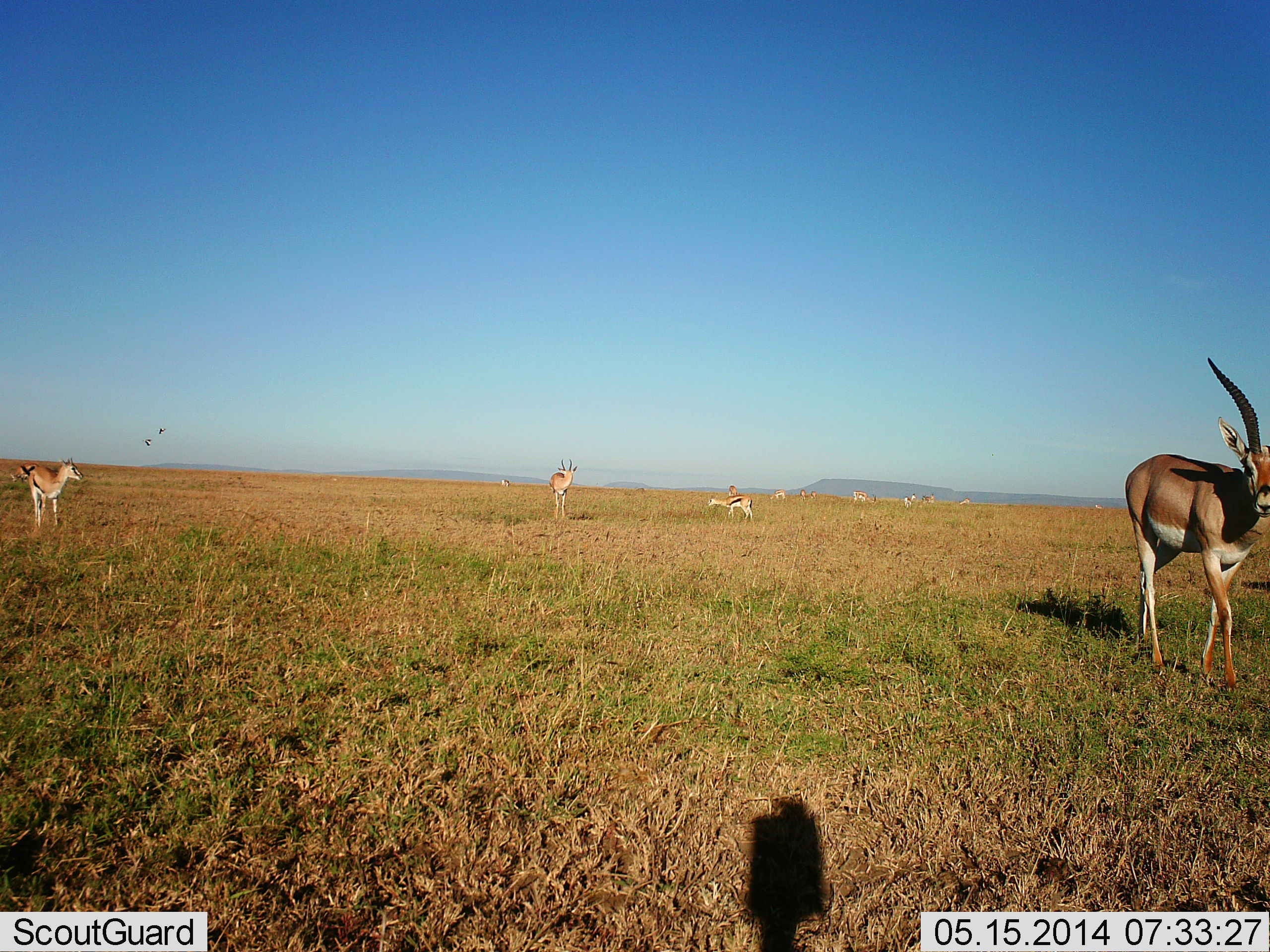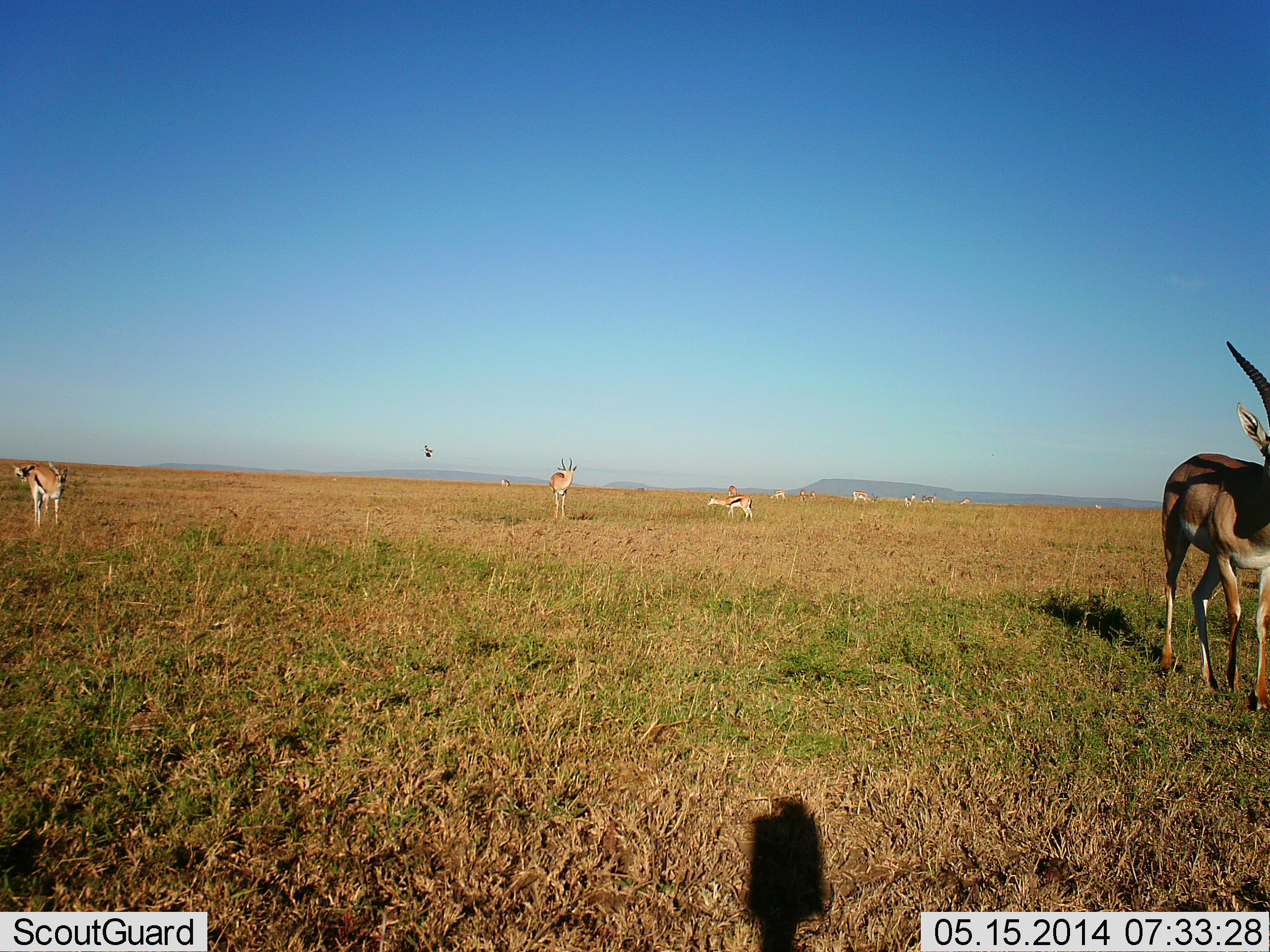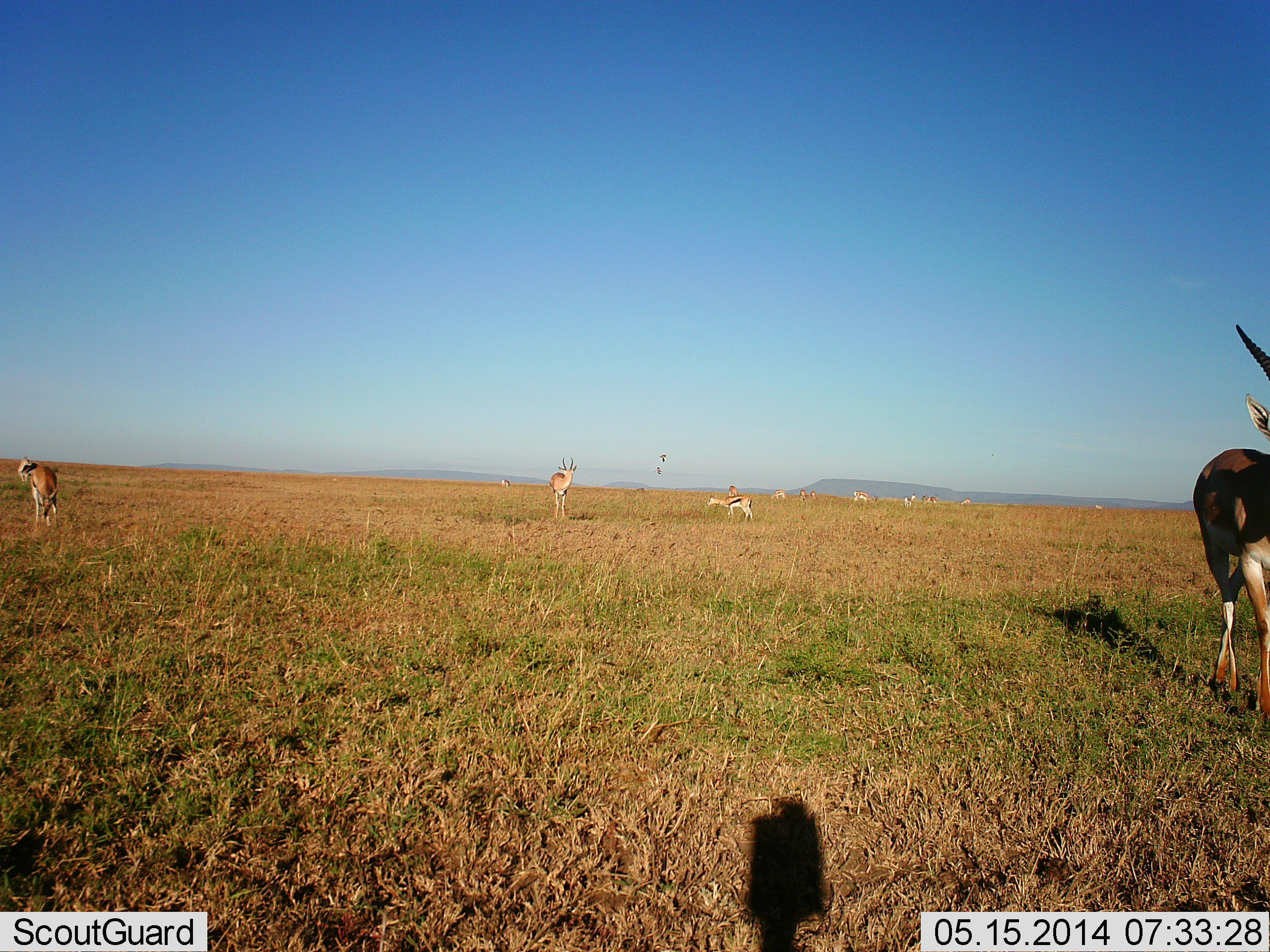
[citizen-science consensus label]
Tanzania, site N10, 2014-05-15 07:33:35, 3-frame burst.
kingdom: Animalia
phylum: Chordata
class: Mammalia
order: Artiodactyla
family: Bovidae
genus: Nanger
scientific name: Nanger granti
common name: grant's gazelle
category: gazellegrants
Gazellegrants (grant's gazelle) (Nanger granti), count 4. Behavior (volunteer vote fractions): standing 73%, resting 0%, moving 82%, interacting 0%. Young present (vote fraction): 0%. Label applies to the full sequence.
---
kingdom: Animalia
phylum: Chordata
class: Mammalia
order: Artiodactyla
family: Bovidae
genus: Eudorcas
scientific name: Eudorcas thomsonii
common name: thomson's gazelle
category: gazellethomsons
Gazellethomsons (thomson's gazelle) (Eudorcas thomsonii), count 4. Behavior (volunteer vote fractions): standing 89%, resting 5%, moving 16%, interacting 0%. Young present (vote fraction): 11%. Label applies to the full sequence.